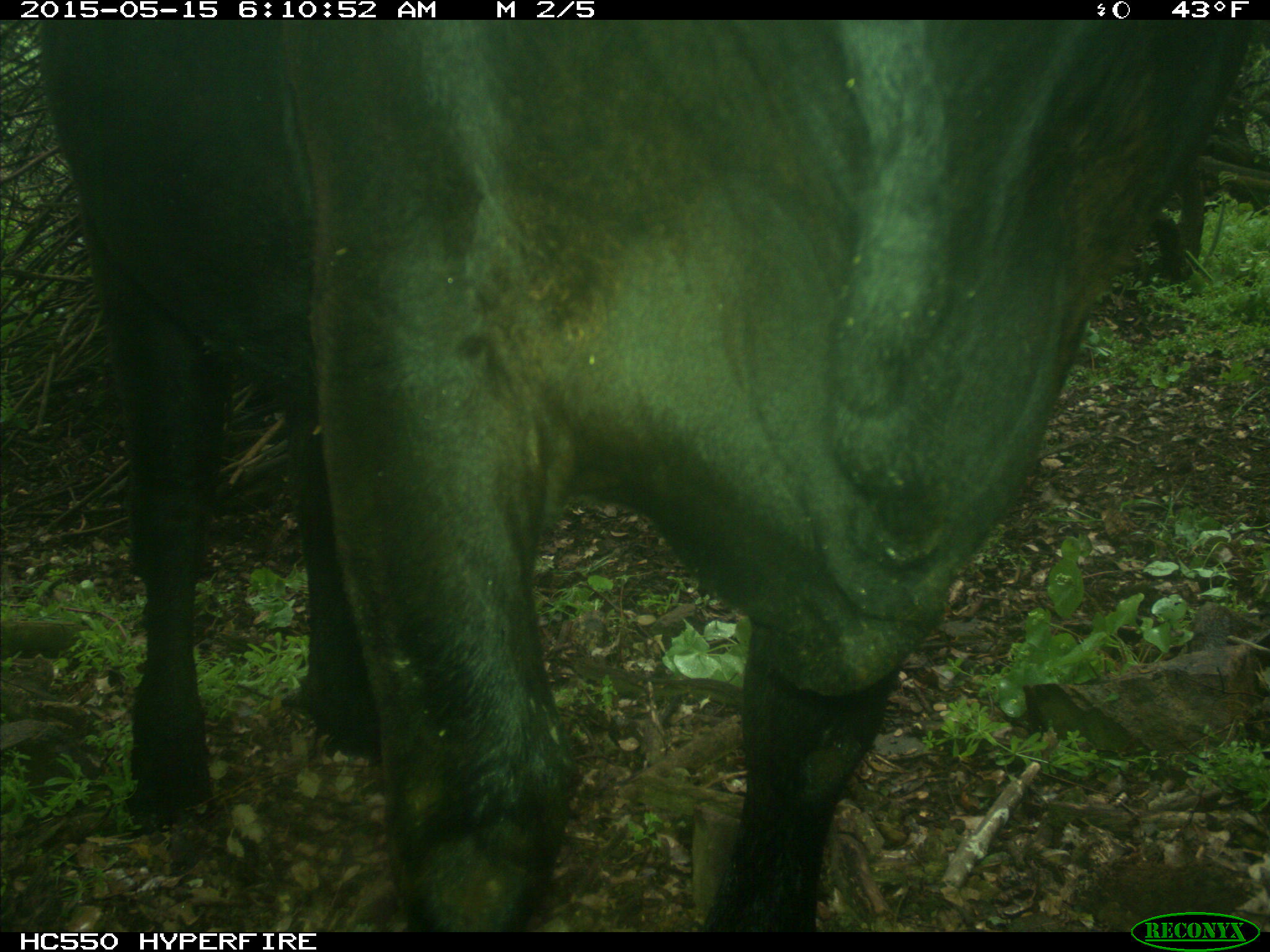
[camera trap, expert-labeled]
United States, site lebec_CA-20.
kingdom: Animalia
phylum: Chordata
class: Mammalia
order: Artiodactyla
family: Bovidae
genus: Bos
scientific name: Bos taurus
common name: domestic cow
Bos taurus (domestic cow).